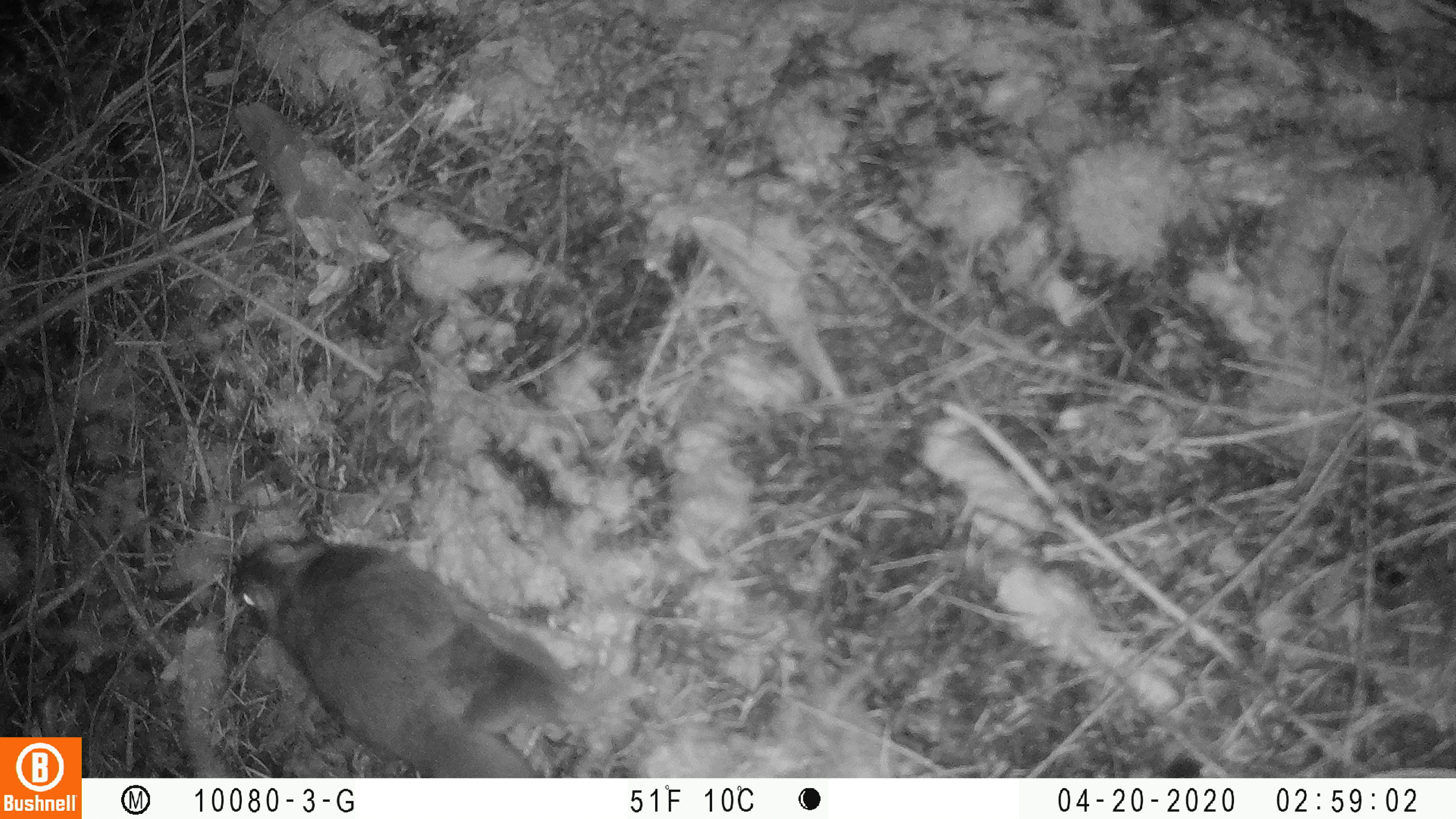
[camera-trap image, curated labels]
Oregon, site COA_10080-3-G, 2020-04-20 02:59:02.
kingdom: Animalia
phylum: Chordata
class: Mammalia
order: Rodentia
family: Sciuridae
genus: Glaucomys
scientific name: Glaucomys oregonensis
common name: humboldt's flying squirrel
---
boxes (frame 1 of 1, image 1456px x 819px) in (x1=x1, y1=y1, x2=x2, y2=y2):
humboldt's flying squirrel: (x1=226, y1=525, x2=666, y2=774)